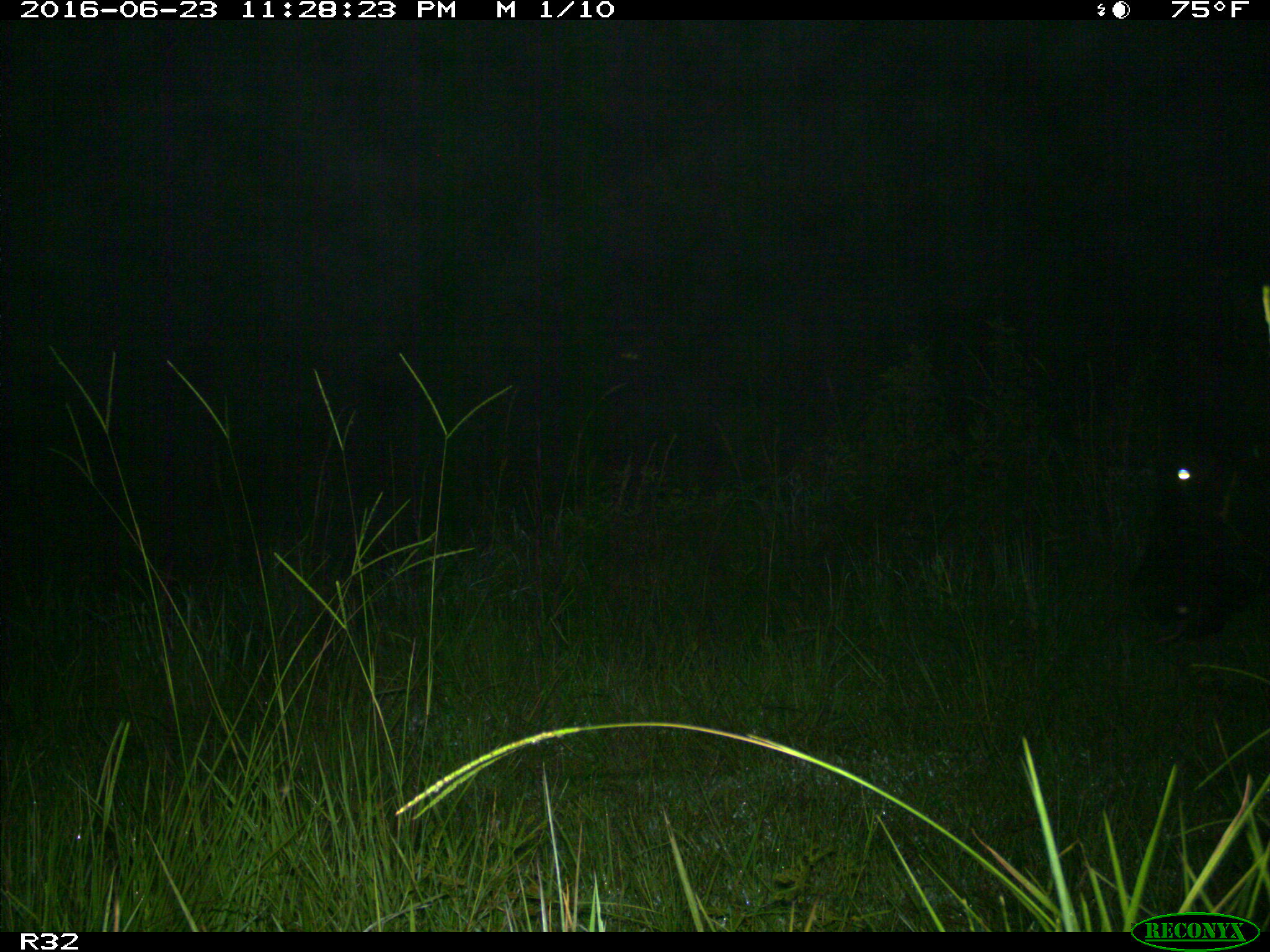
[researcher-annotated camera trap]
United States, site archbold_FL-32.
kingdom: Animalia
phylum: Chordata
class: Mammalia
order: Artiodactyla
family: Bovidae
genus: Bos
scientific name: Bos taurus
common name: domestic cow